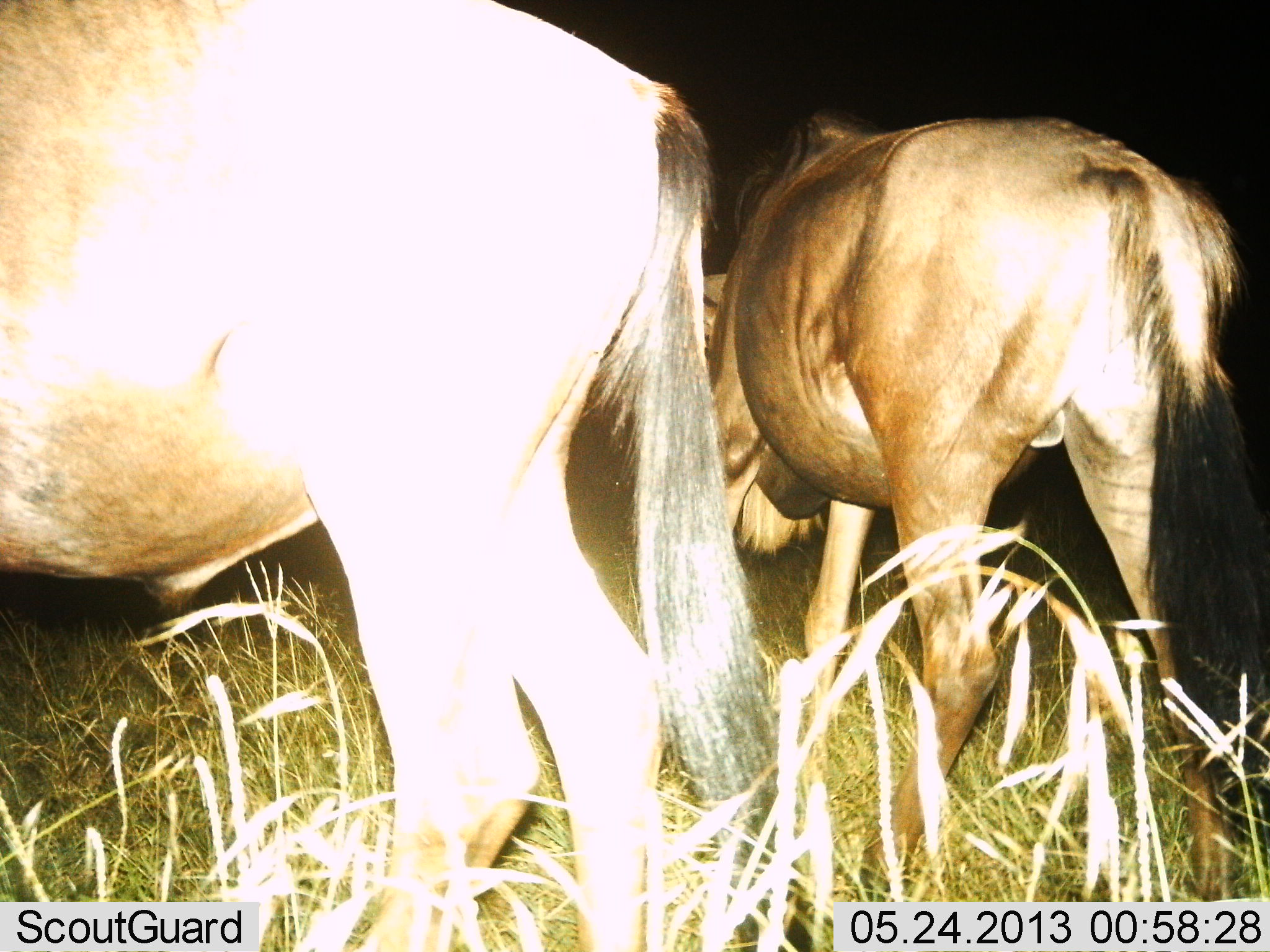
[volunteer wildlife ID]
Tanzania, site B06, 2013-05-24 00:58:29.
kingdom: Animalia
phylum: Chordata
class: Mammalia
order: Artiodactyla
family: Bovidae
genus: Connochaetes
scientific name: Connochaetes taurinus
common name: blue wildebeest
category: wildebeest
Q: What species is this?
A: Wildebeest (blue wildebeest) (Connochaetes taurinus).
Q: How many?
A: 2.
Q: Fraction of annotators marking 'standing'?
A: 83%.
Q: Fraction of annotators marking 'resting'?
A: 0%.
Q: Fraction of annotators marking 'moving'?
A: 17%.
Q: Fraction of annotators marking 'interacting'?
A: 0%.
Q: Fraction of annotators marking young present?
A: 0%.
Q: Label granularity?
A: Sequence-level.